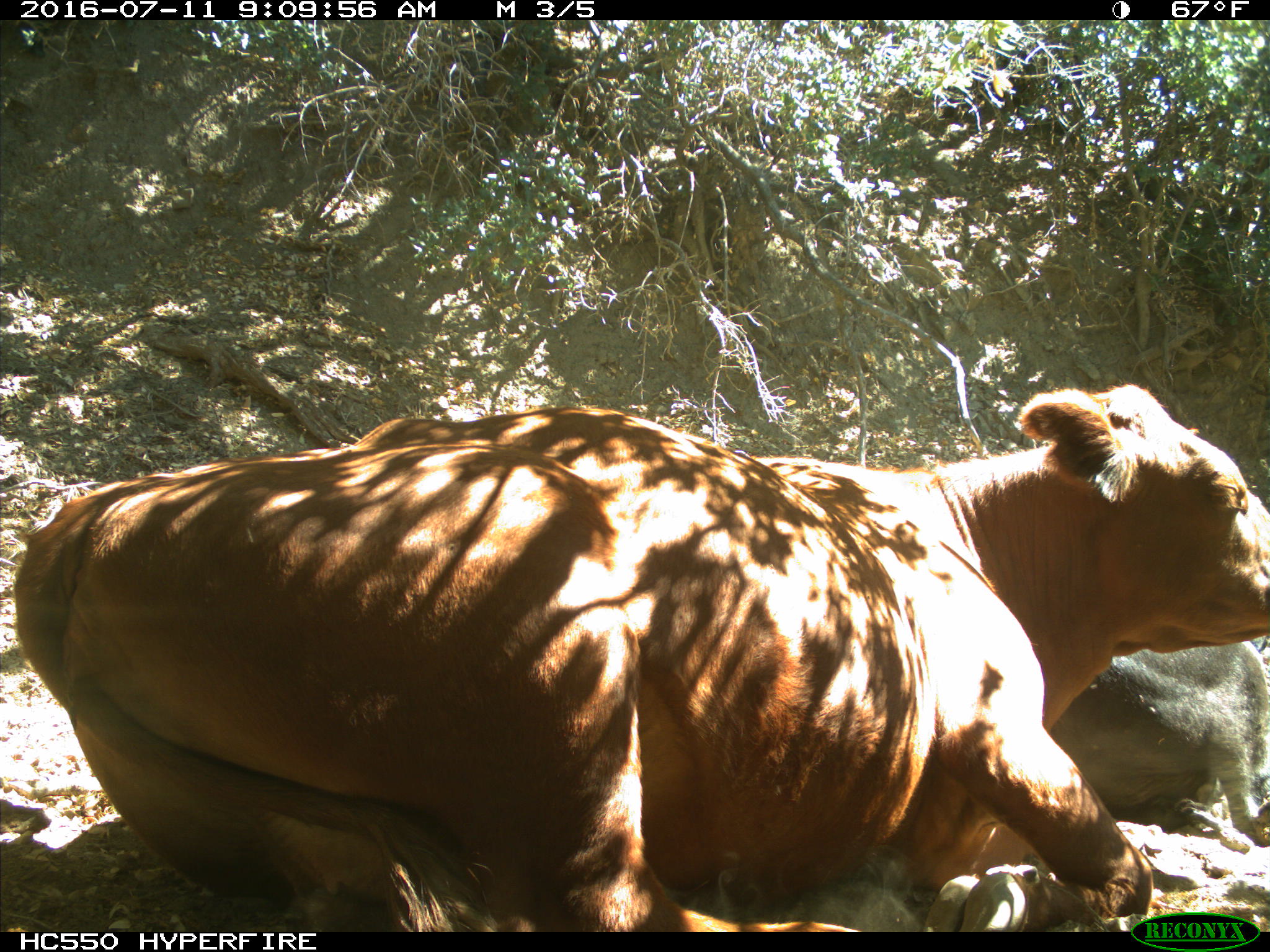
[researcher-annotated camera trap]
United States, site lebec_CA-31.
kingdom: Animalia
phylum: Chordata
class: Mammalia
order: Artiodactyla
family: Bovidae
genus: Bos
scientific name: Bos taurus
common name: domestic cow